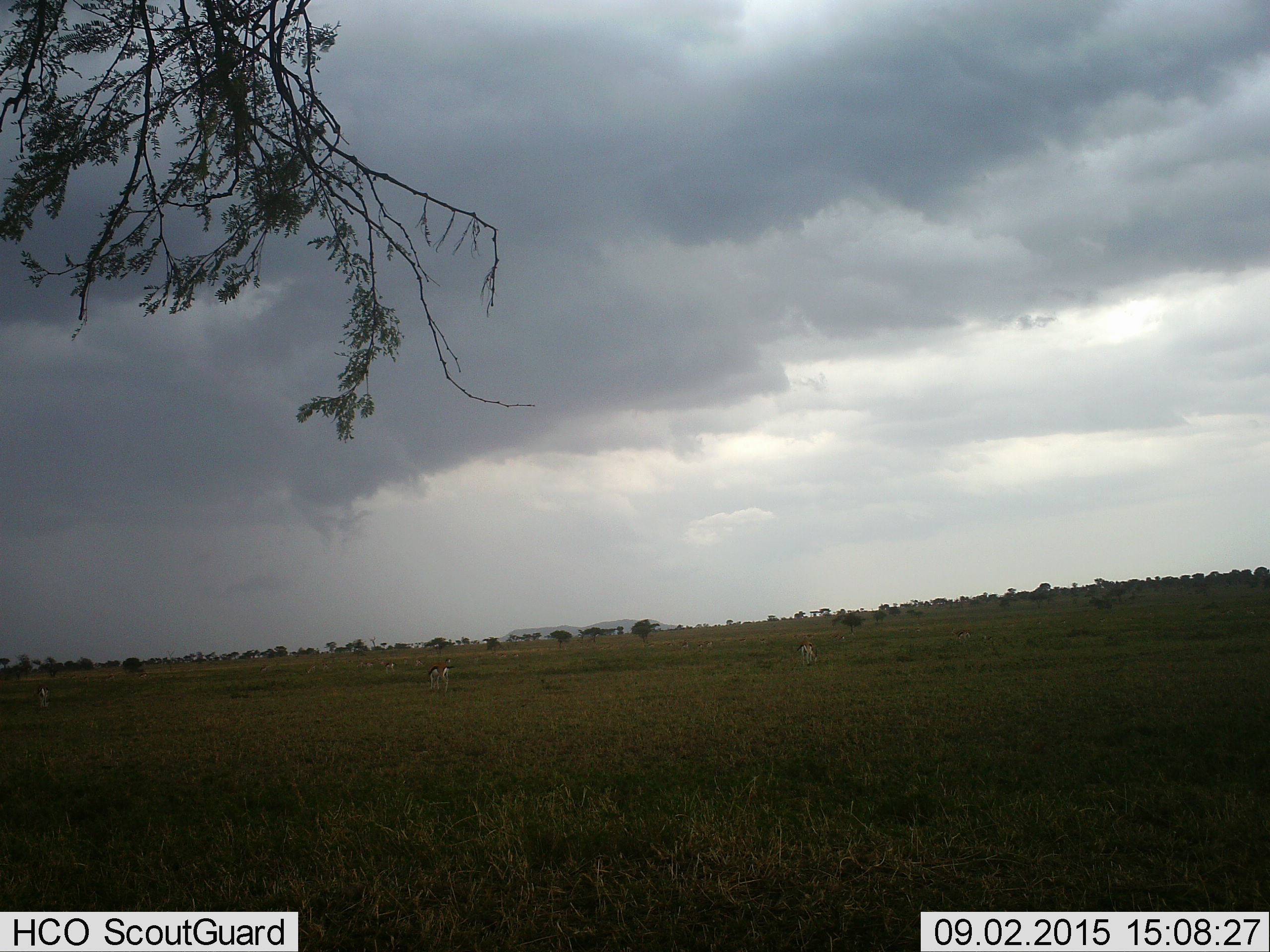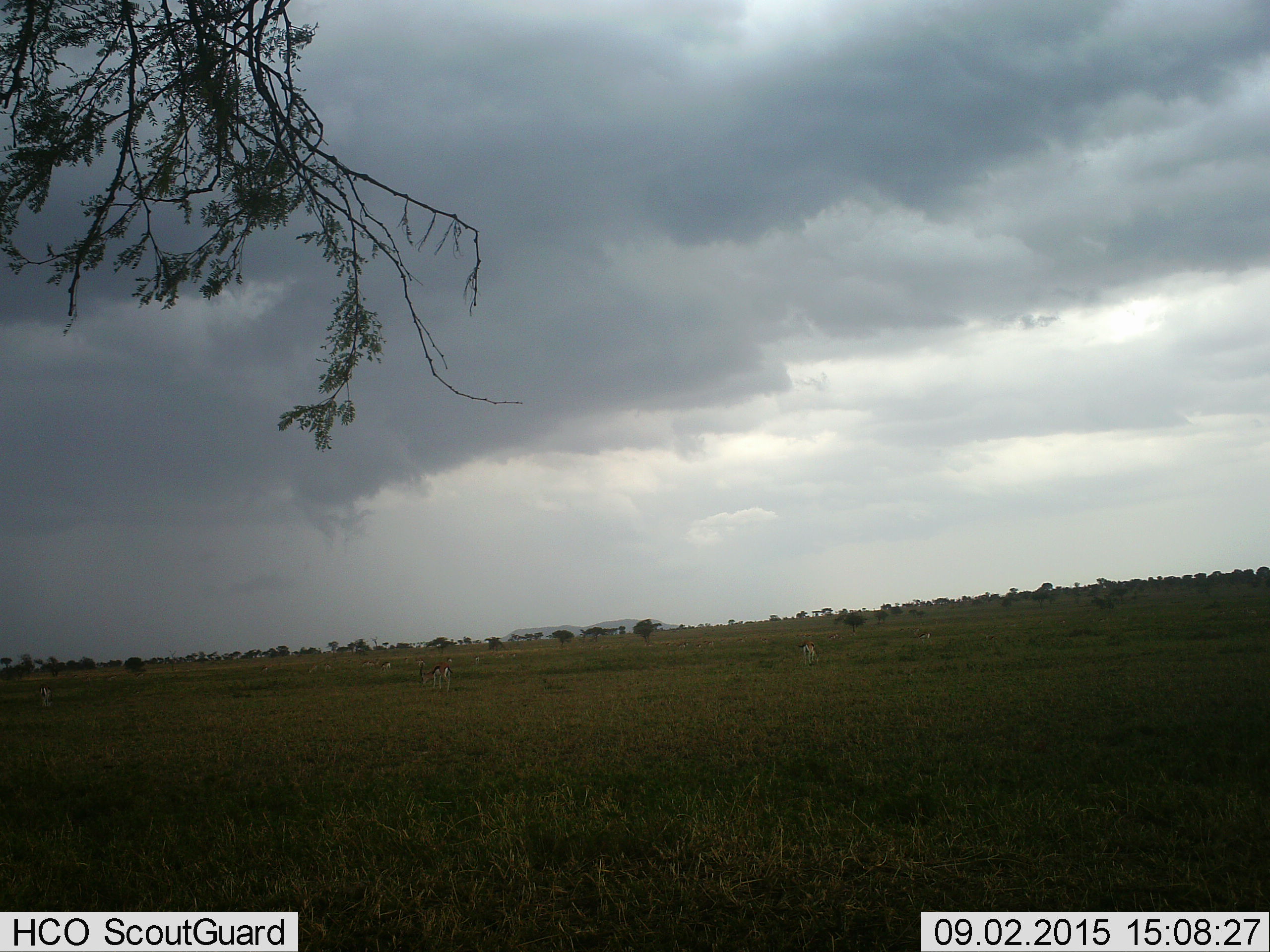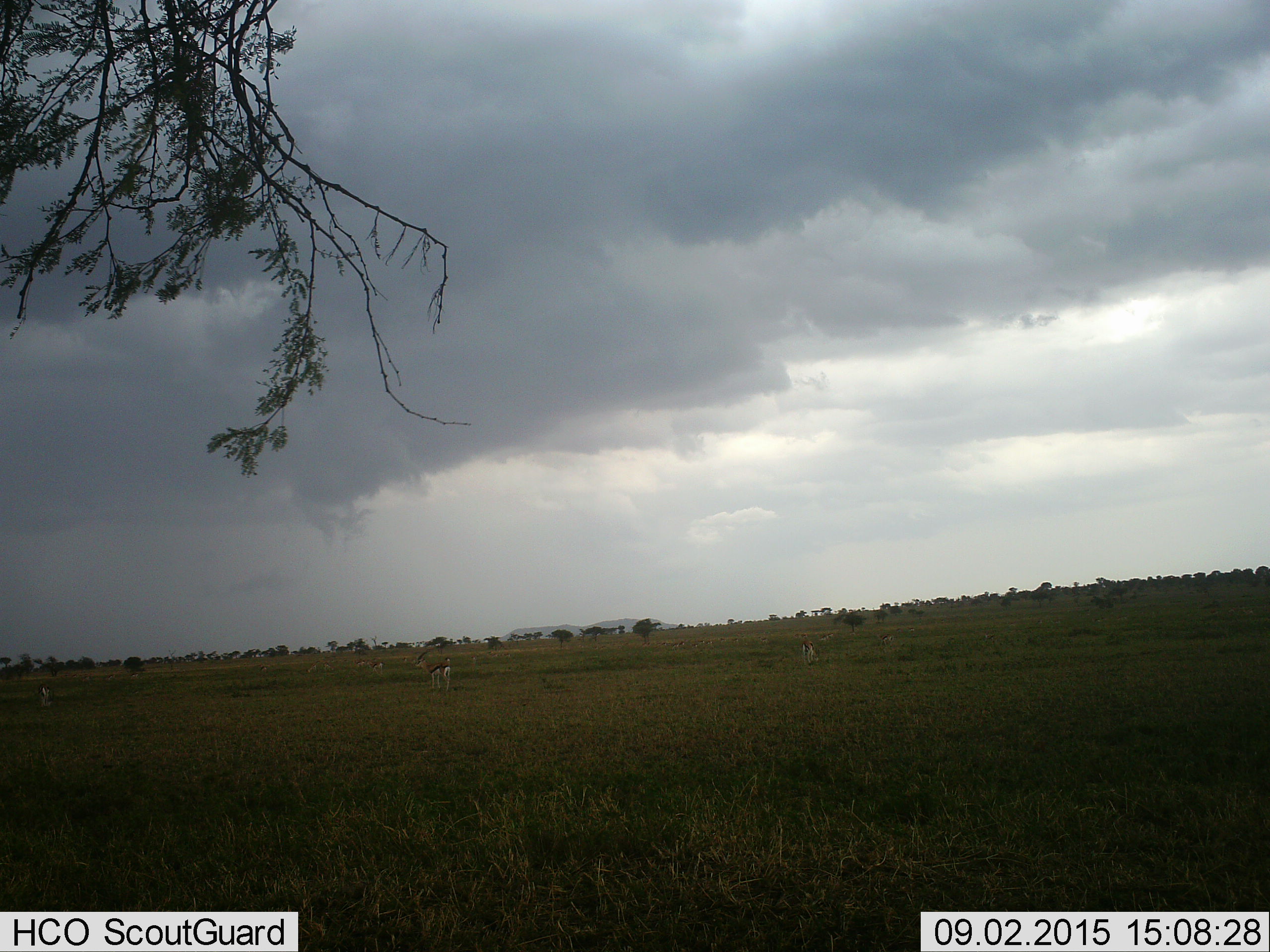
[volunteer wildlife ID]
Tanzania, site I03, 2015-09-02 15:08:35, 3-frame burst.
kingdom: Animalia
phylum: Chordata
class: Mammalia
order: Artiodactyla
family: Bovidae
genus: Eudorcas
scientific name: Eudorcas thomsonii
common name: thomson's gazelle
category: gazellethomsons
Gazellethomsons (thomson's gazelle) (Eudorcas thomsonii), count 11-50. Behavior (volunteer vote fractions): standing 70%, resting 10%, moving 40%, interacting 10%. Young present (vote fraction): 10%. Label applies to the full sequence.